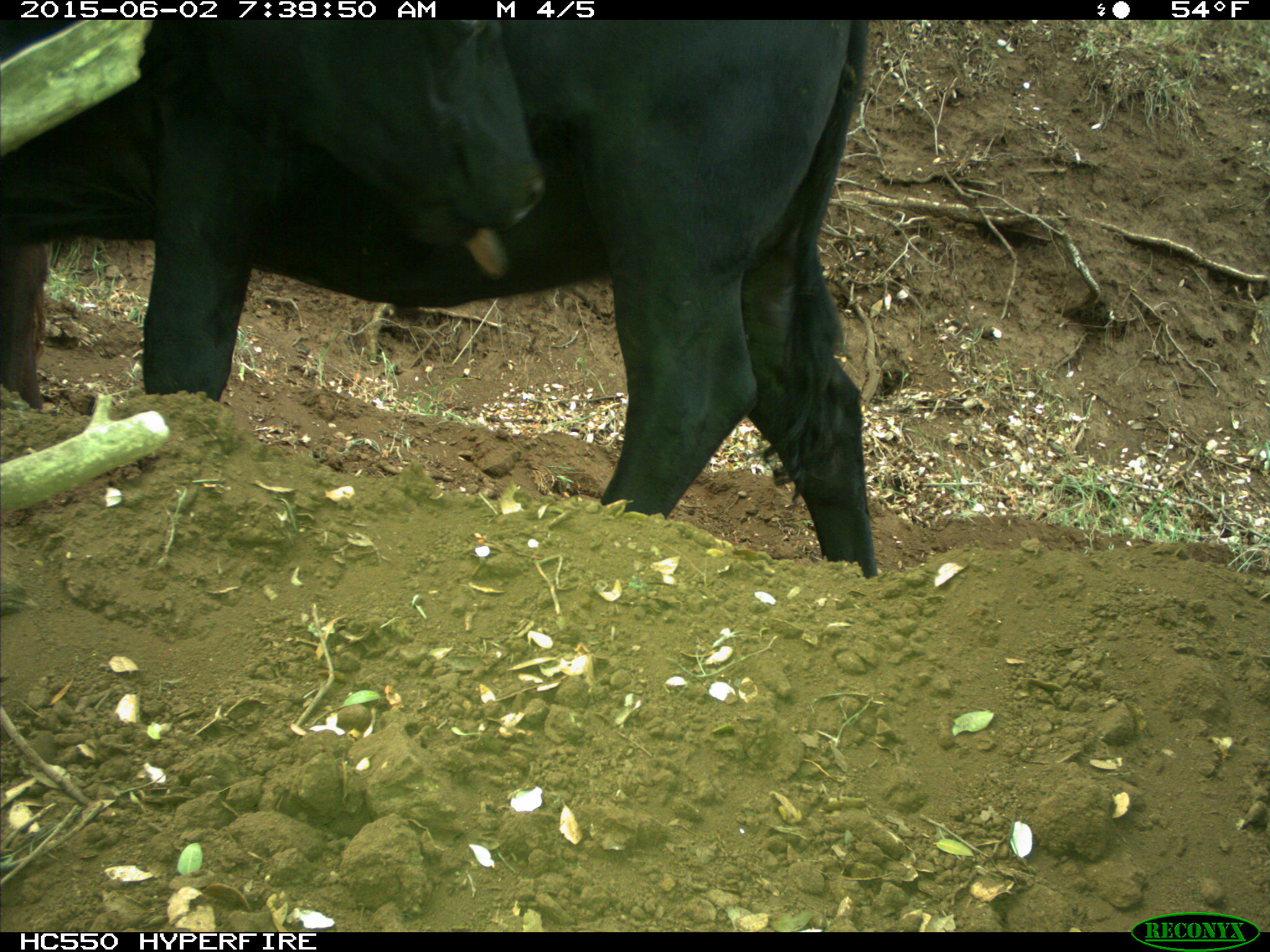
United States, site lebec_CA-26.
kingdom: Animalia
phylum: Chordata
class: Mammalia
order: Artiodactyla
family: Bovidae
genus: Bos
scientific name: Bos taurus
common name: domestic cow